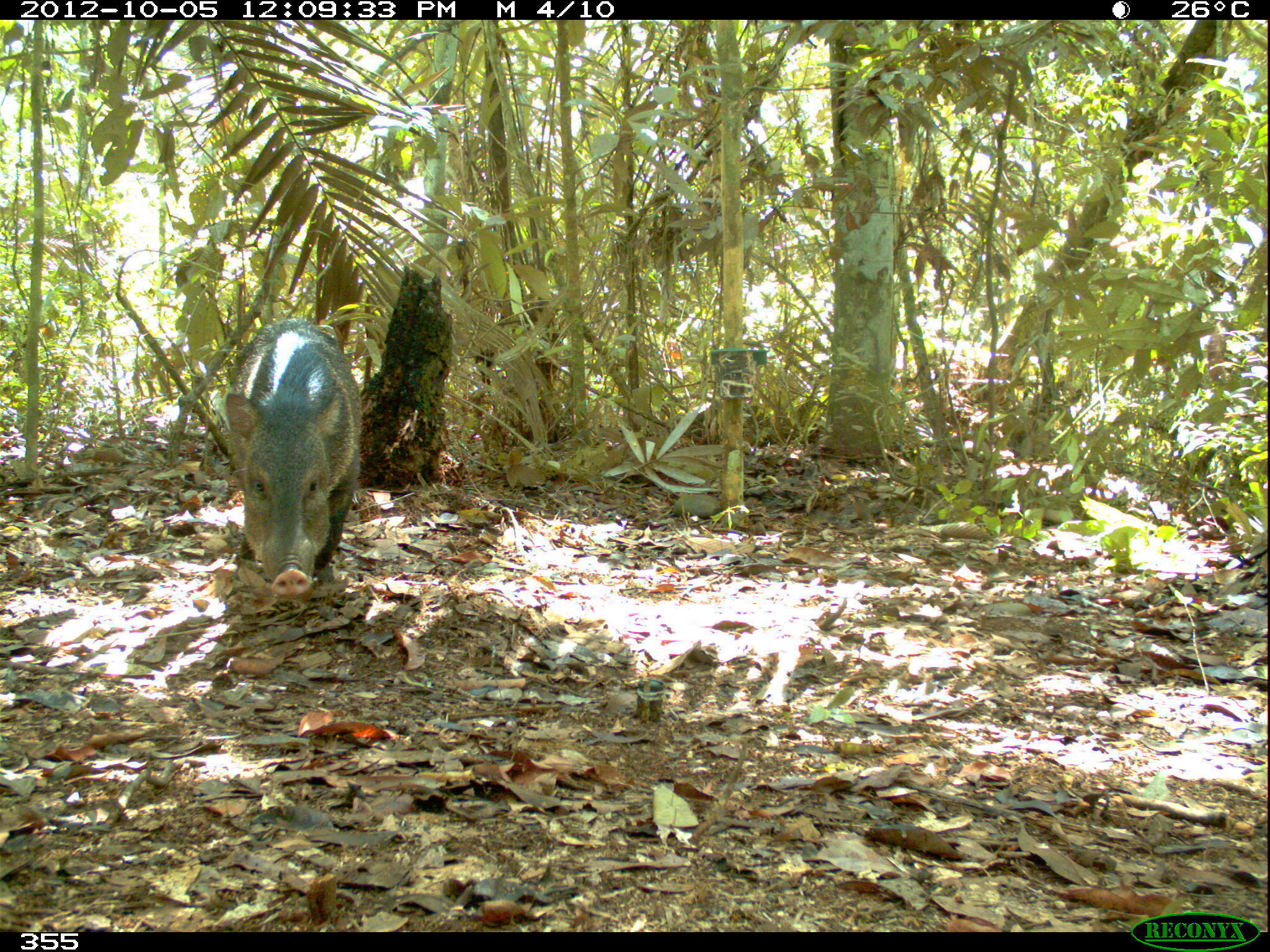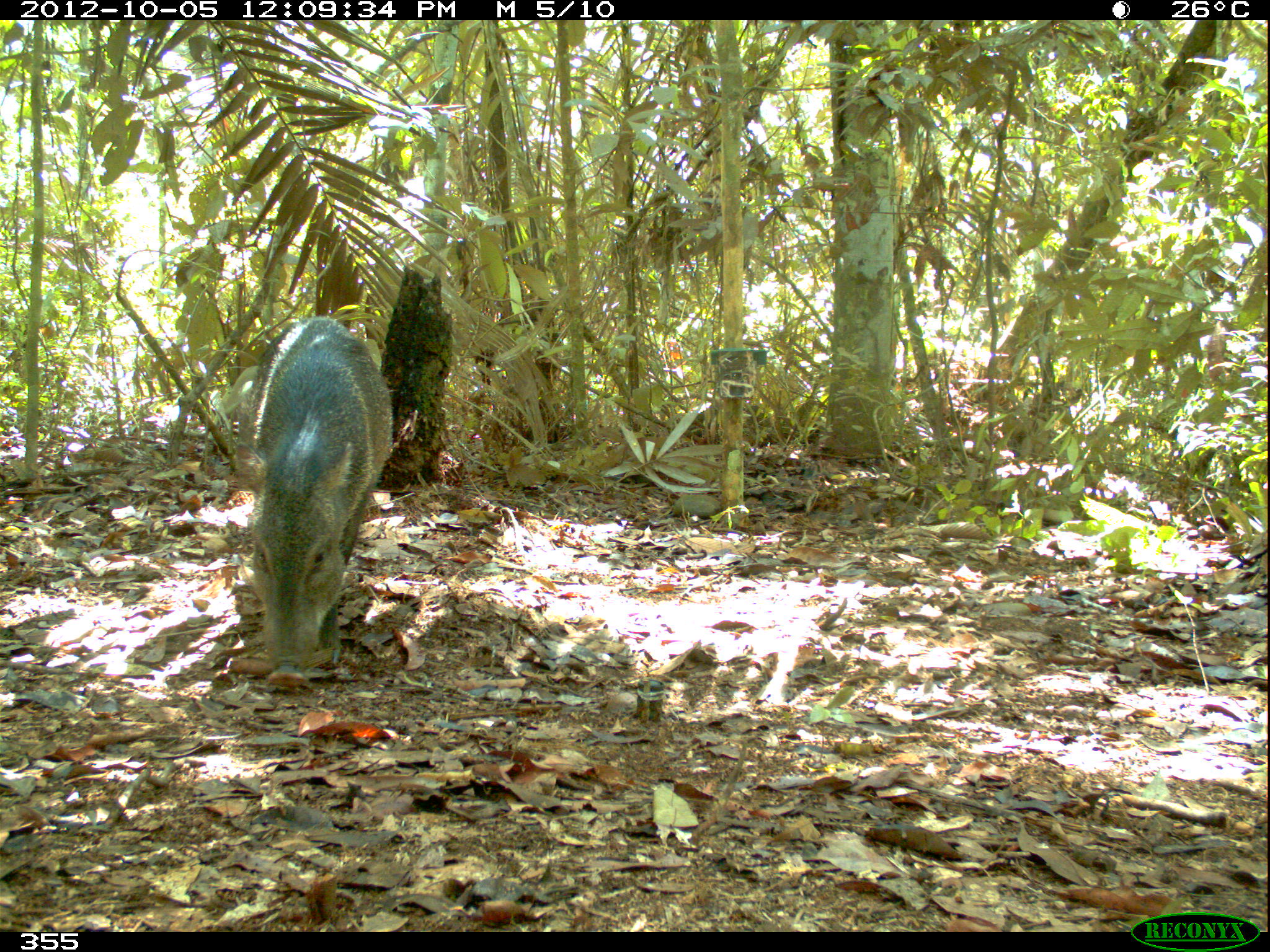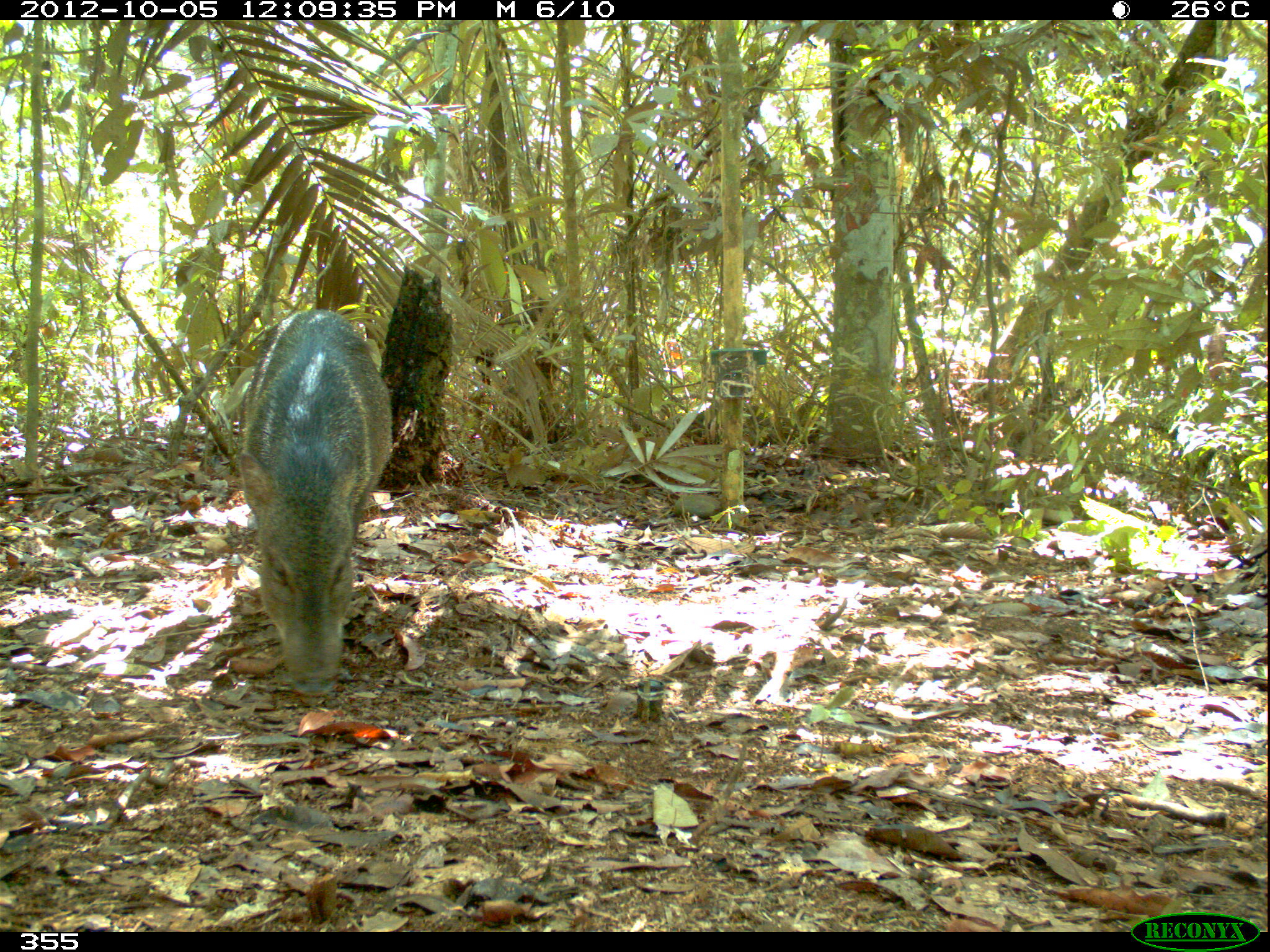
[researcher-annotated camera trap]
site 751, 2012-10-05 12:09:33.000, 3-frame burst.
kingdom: Animalia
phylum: Chordata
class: Mammalia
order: Artiodactyla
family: Tayassuidae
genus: Pecari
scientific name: Pecari tajacu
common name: collared peccary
Pecari tajacu (collared peccary).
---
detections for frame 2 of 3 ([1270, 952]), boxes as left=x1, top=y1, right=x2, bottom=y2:
pecari tajacu: left=242, top=315, right=394, bottom=686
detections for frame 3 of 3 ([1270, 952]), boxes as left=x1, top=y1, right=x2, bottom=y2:
pecari tajacu: left=235, top=310, right=392, bottom=699